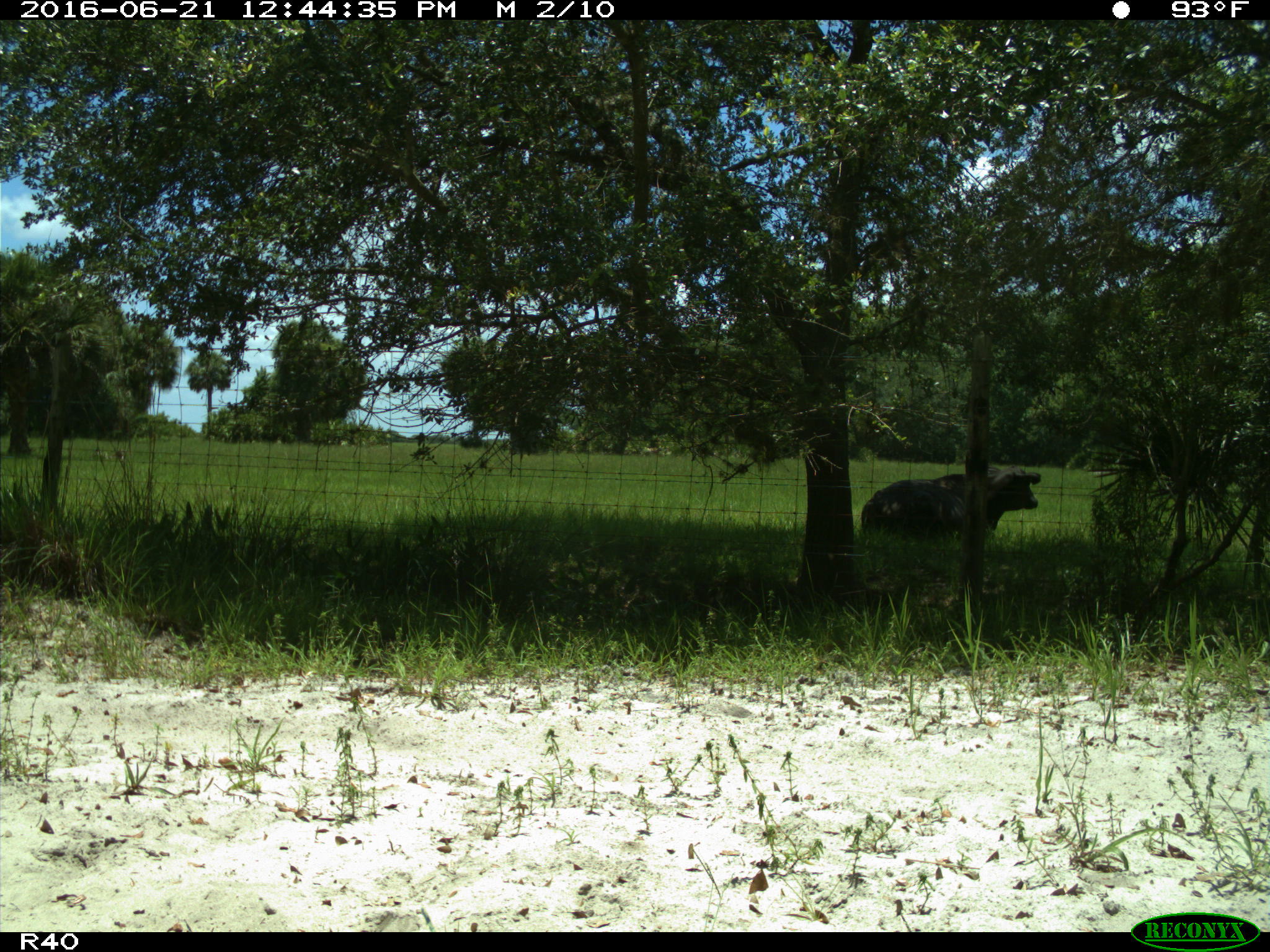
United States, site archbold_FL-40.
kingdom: Animalia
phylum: Chordata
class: Mammalia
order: Artiodactyla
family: Bovidae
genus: Bos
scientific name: Bos taurus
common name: domestic cow